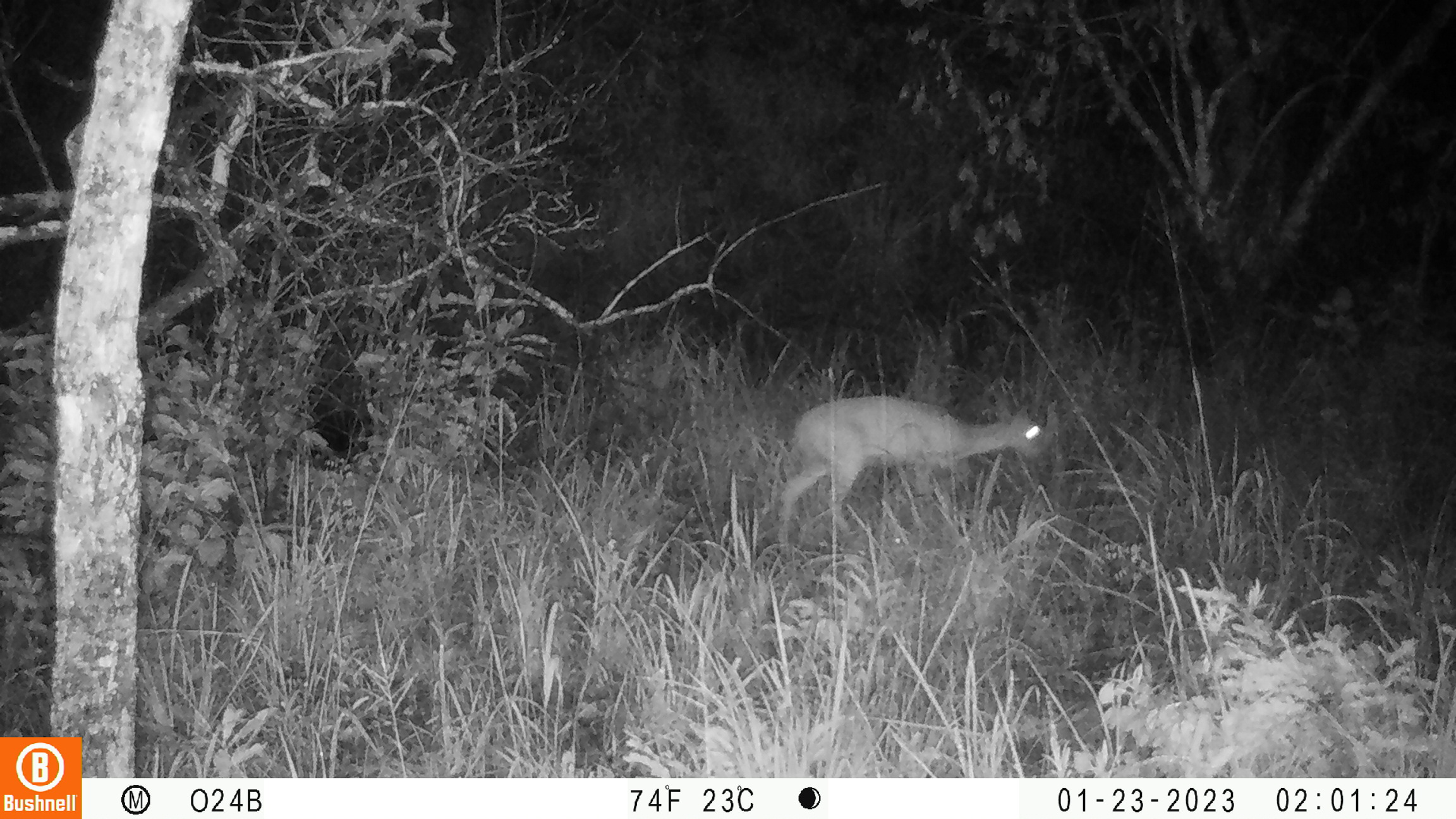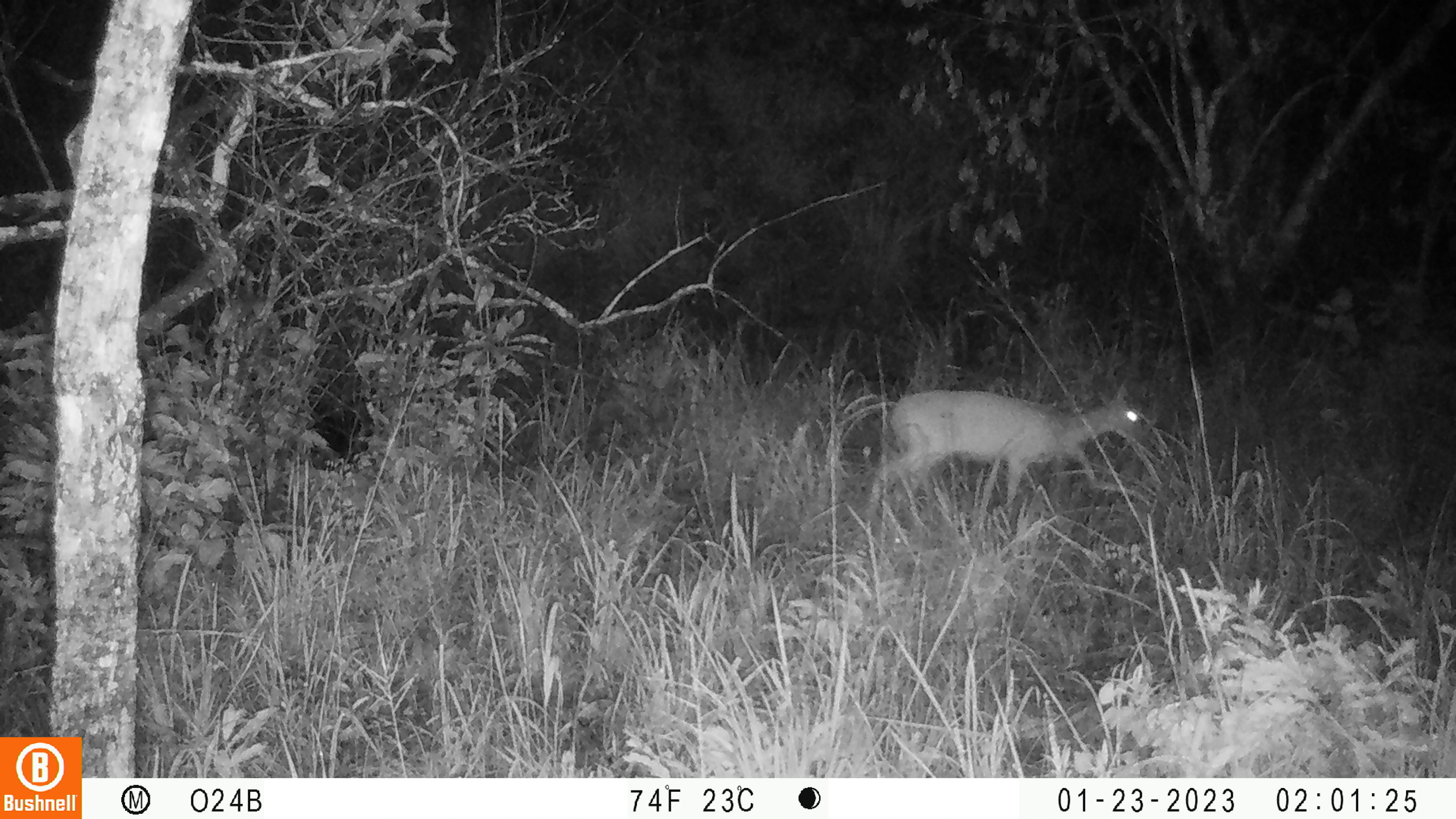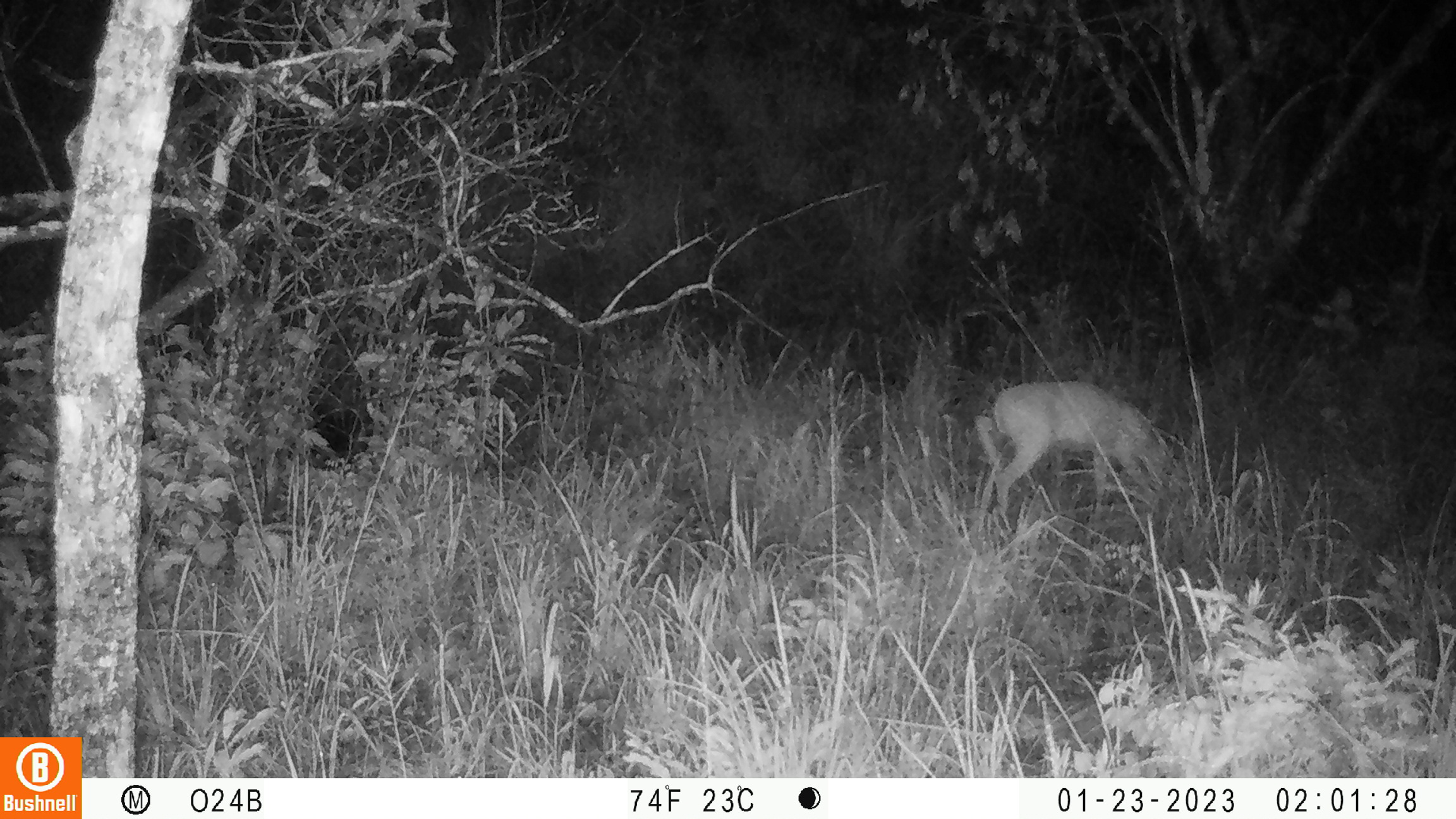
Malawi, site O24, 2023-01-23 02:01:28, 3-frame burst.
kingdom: Animalia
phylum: Chordata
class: Mammalia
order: Artiodactyla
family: Bovidae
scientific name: Antilopinae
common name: small antelope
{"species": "small antelope (Antilopinae)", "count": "1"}